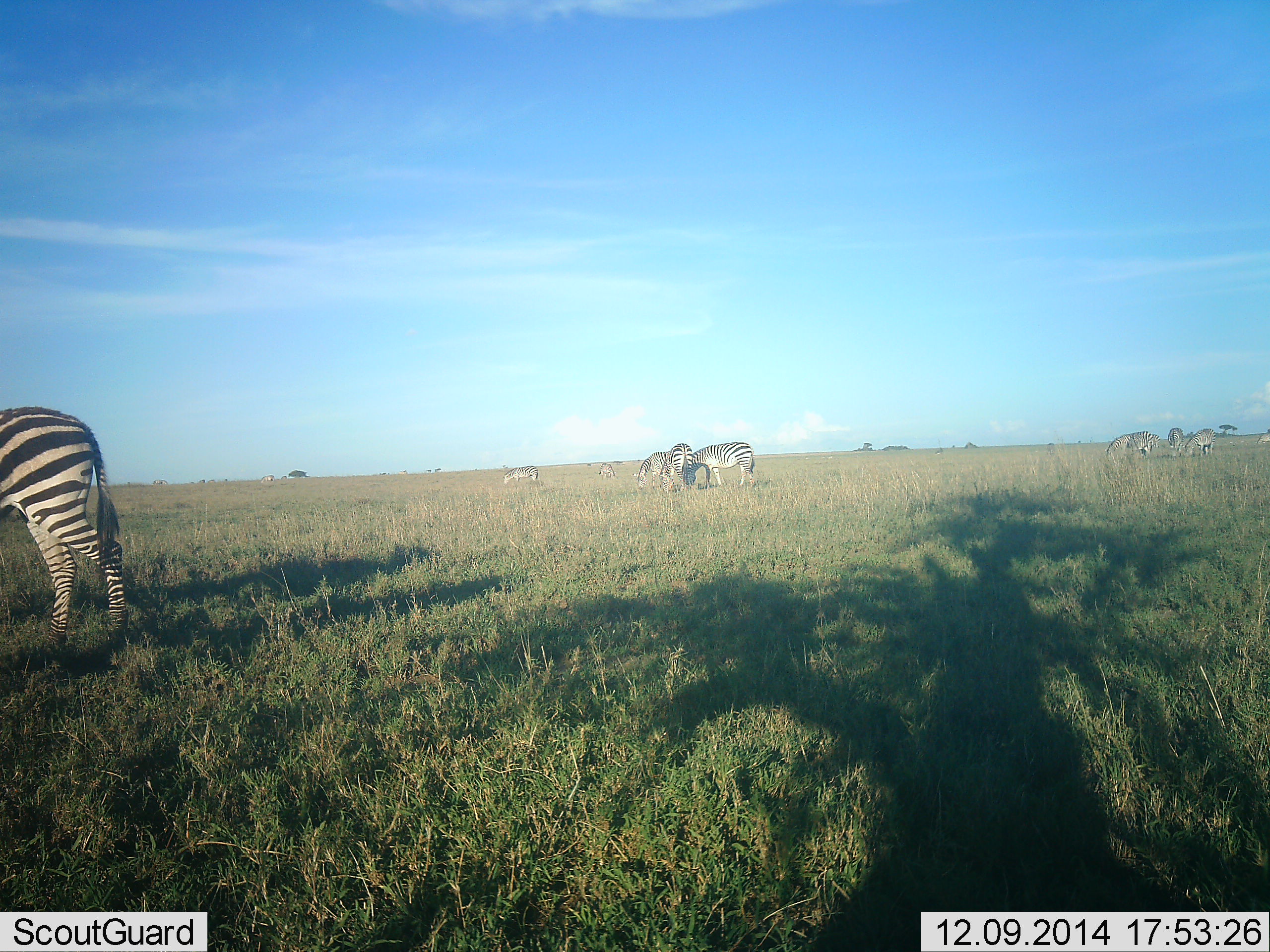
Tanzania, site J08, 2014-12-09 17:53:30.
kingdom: Animalia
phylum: Chordata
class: Mammalia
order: Perissodactyla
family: Equidae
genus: Equus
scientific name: Equus quagga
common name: plains zebra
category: zebra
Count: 10.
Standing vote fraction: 50%.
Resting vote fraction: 0%.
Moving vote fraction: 20%.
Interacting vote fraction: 30%.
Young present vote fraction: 0%.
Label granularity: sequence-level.